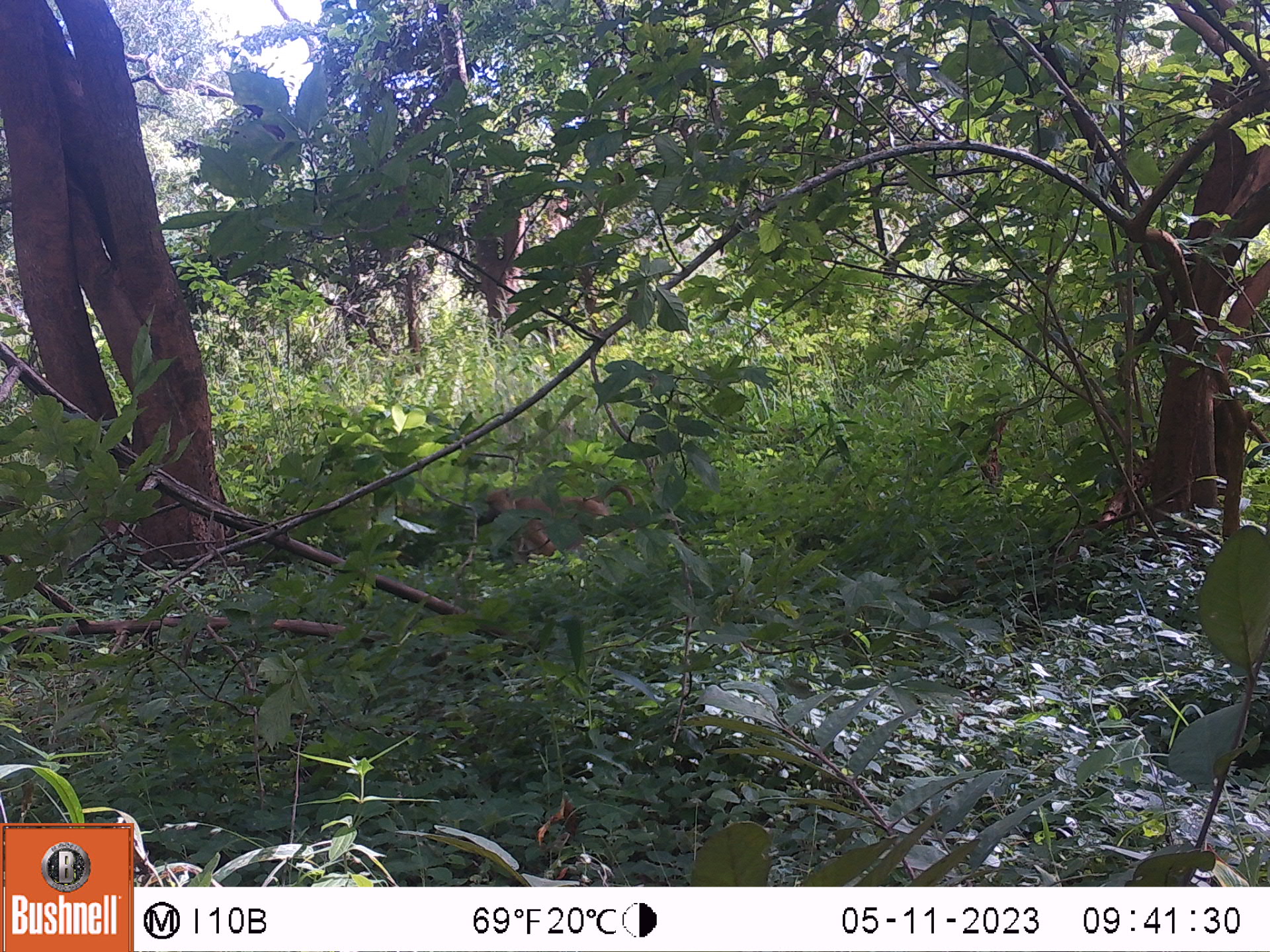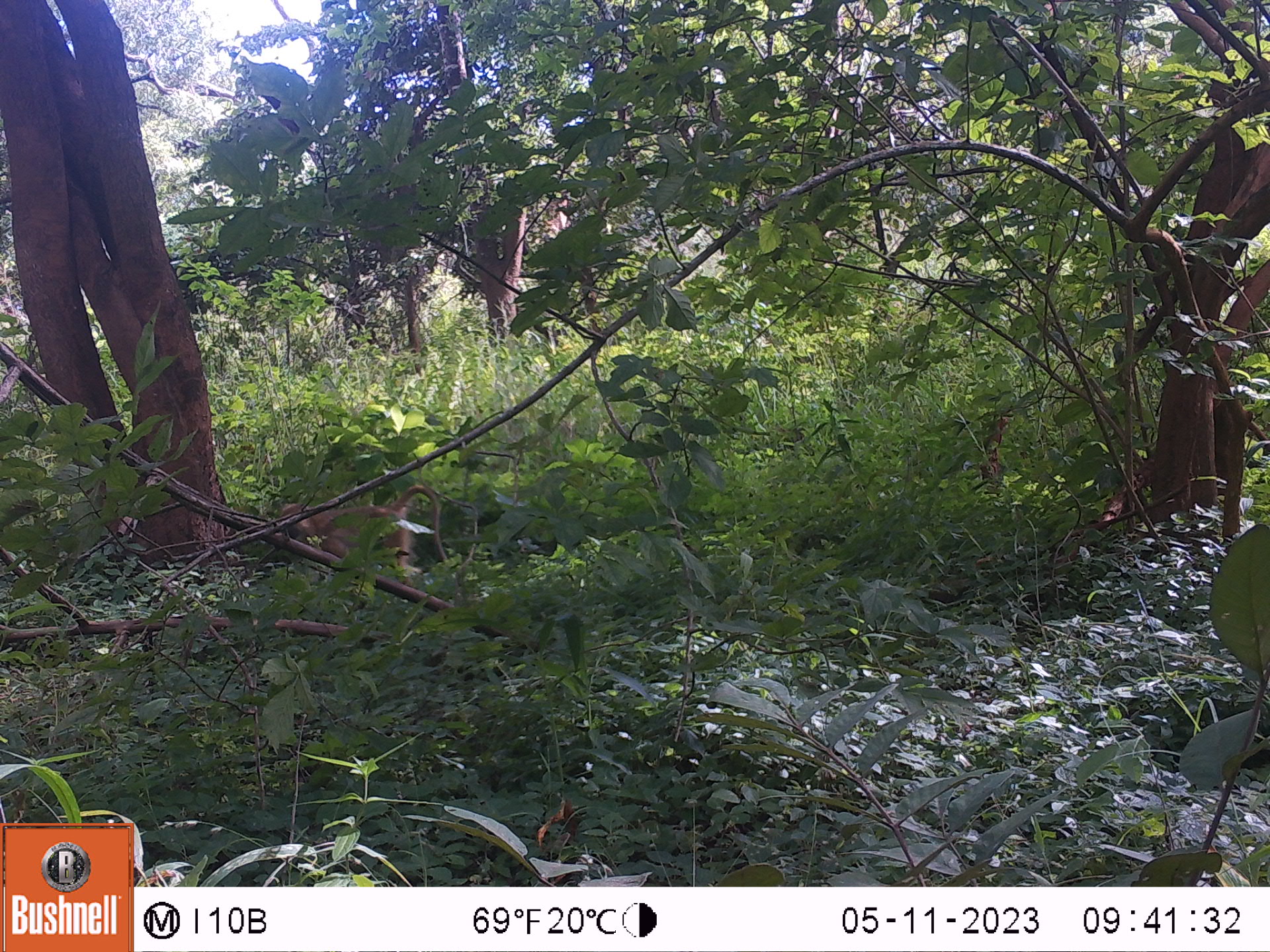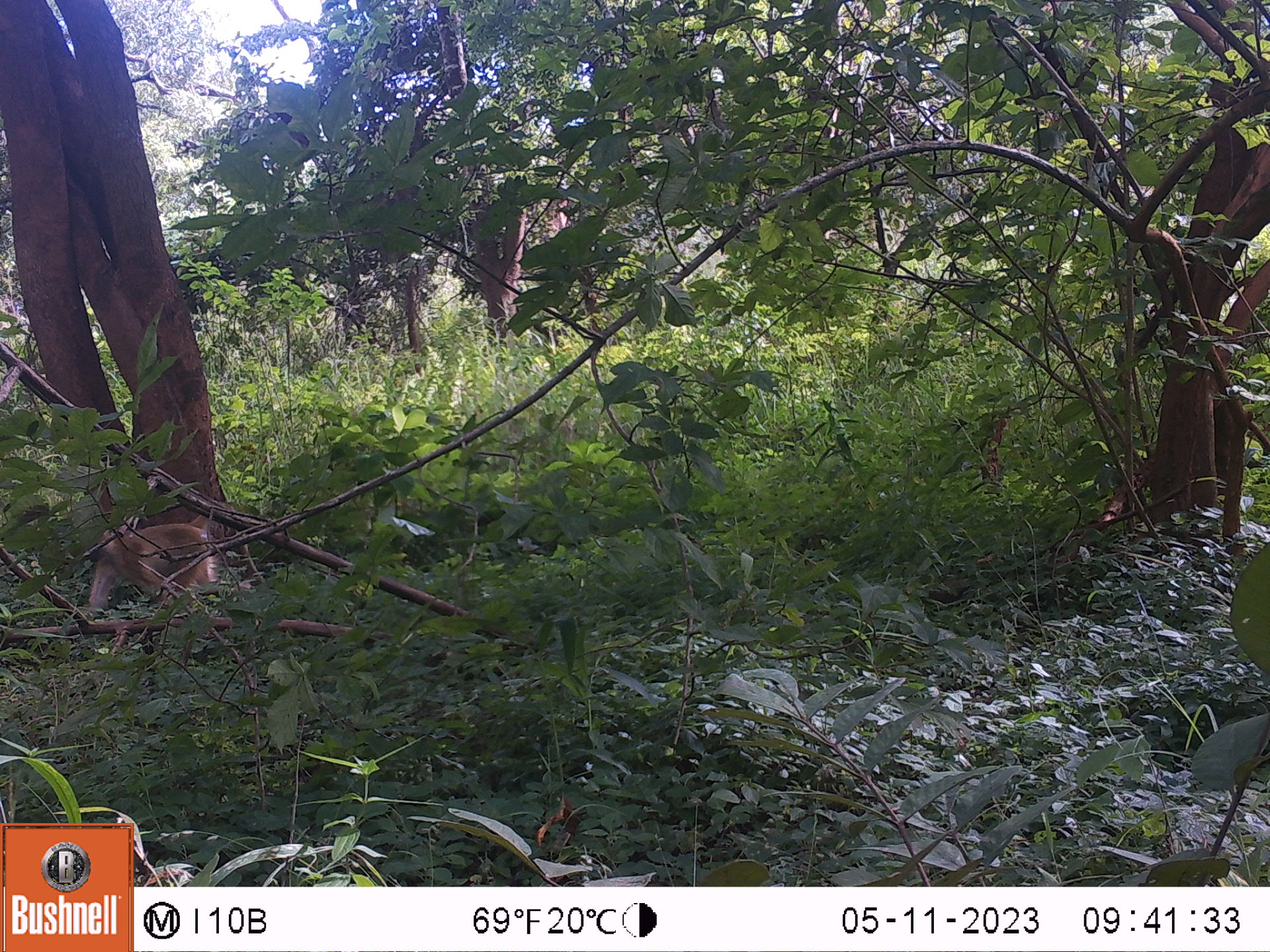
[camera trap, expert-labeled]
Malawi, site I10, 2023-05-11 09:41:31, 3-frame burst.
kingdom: Animalia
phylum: Chordata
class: Mammalia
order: Primates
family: Cercopithecidae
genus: Papio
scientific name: Papio cynocephalus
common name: yellow baboon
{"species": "yellow baboon (Papio cynocephalus)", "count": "1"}